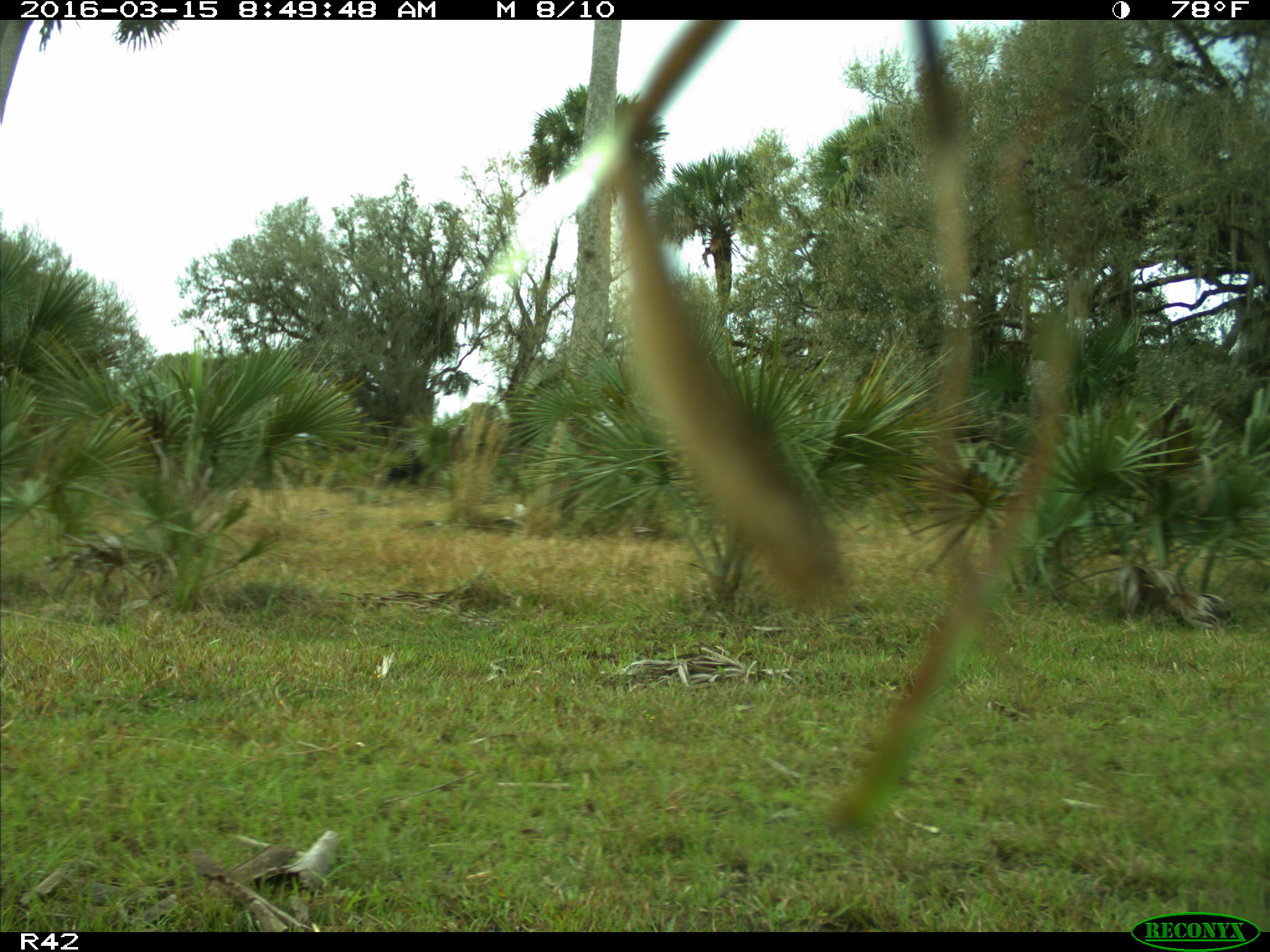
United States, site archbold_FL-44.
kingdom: Animalia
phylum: Chordata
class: Mammalia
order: Artiodactyla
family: Bovidae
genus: Bos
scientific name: Bos taurus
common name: domestic cow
Bos taurus (domestic cow).